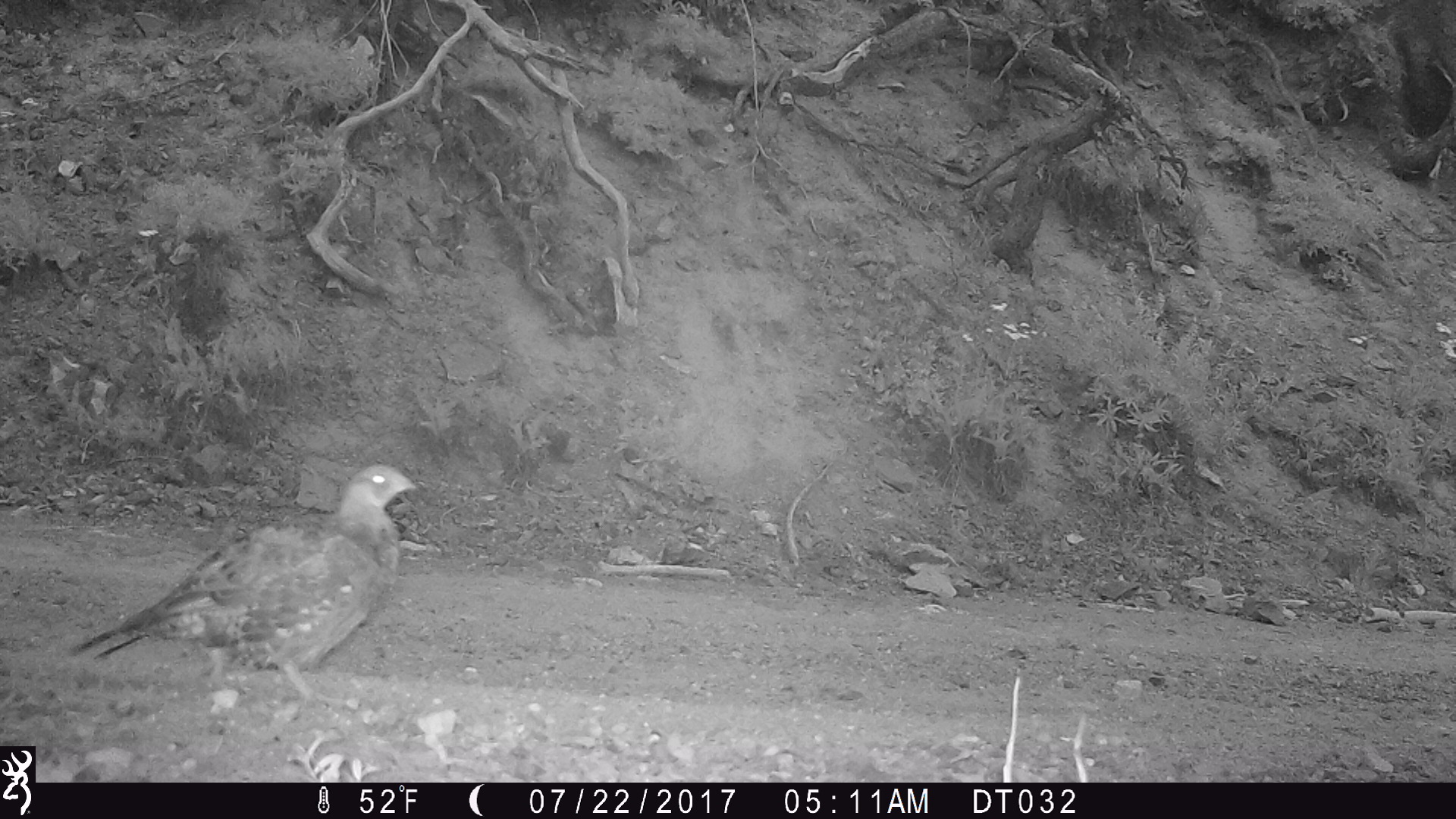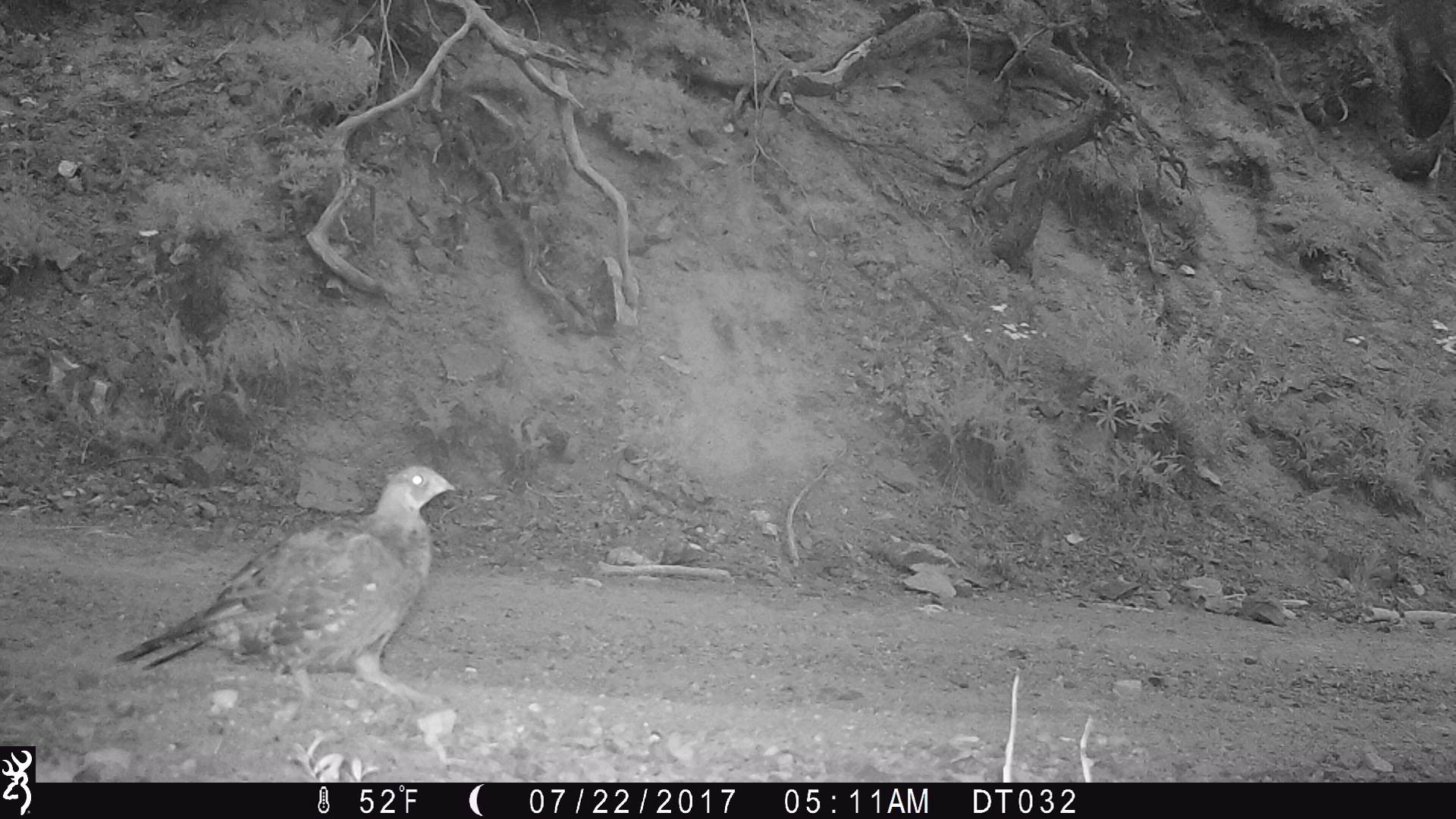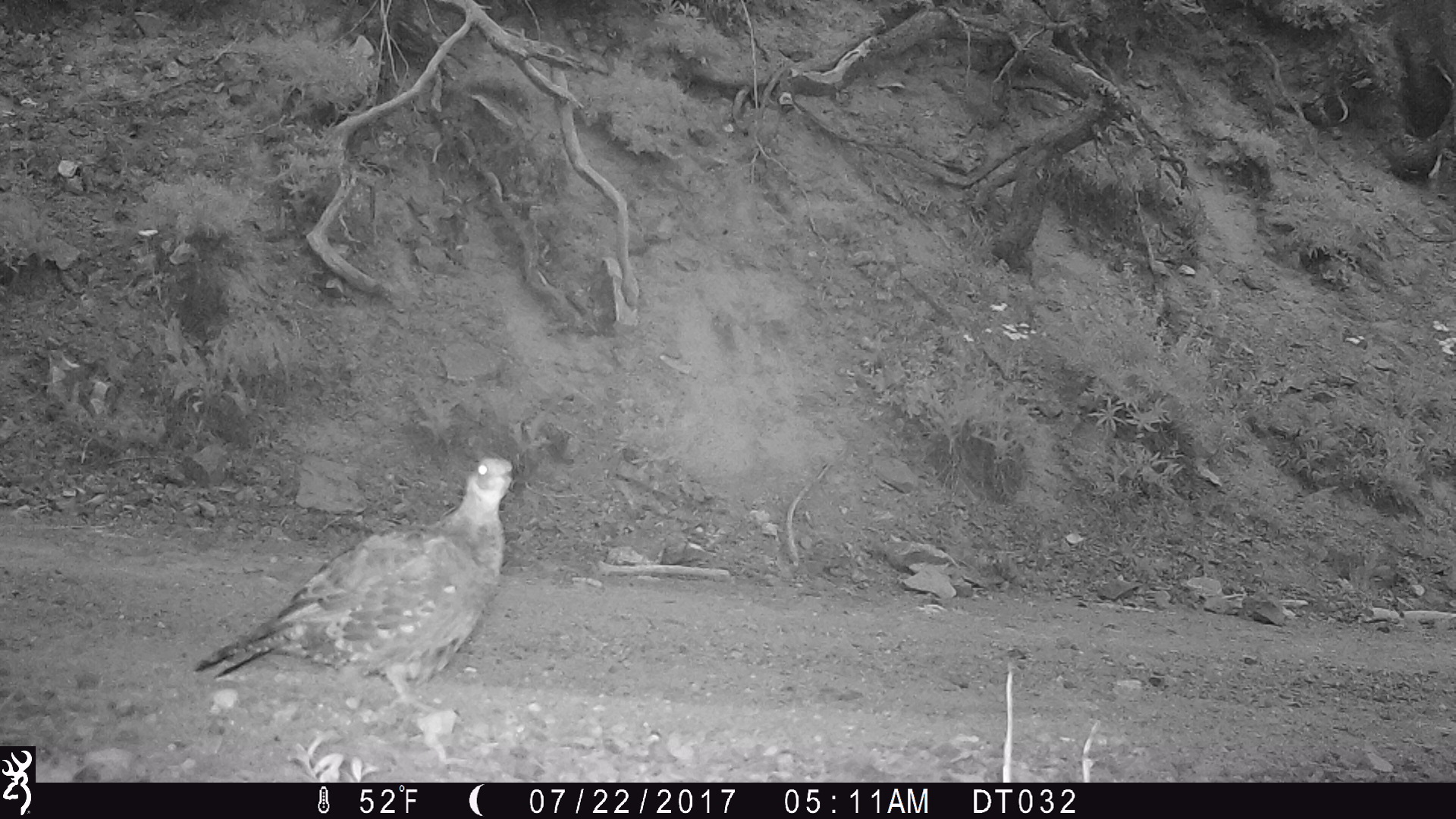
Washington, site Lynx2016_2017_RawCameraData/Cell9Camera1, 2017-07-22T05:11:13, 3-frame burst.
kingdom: Animalia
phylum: Chordata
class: Aves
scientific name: Aves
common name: birds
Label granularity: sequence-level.